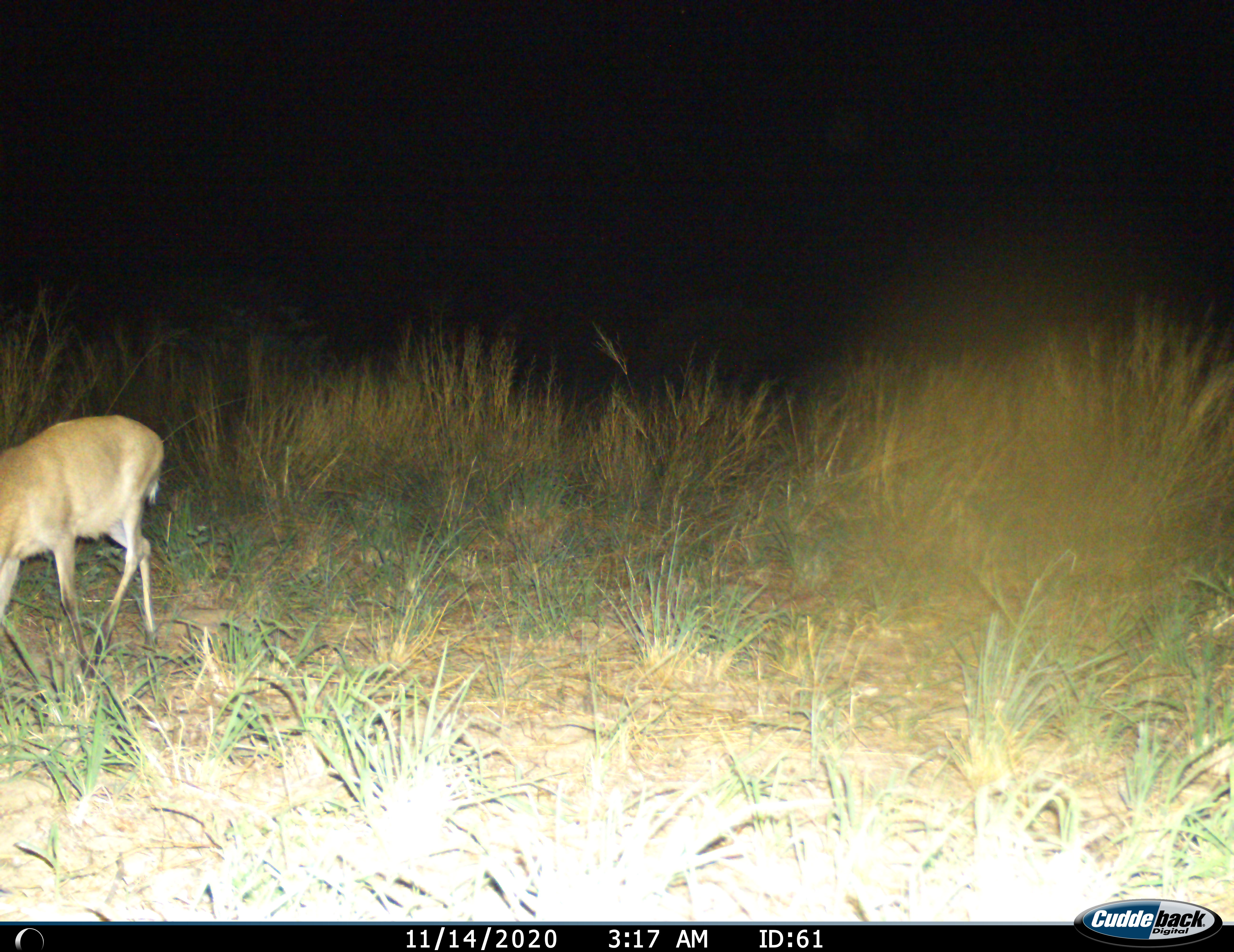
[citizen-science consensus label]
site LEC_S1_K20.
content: unidentified animal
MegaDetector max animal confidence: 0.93